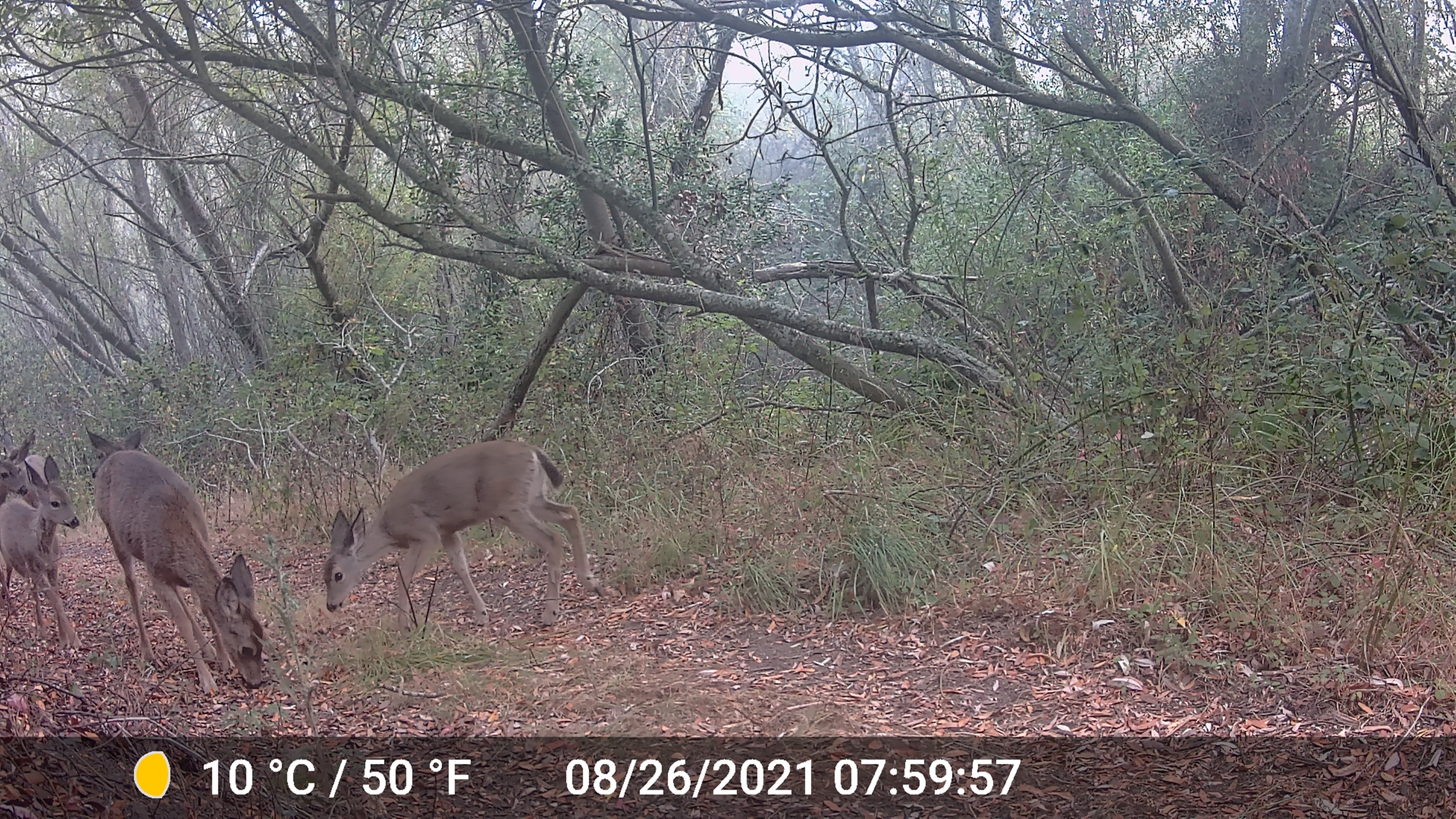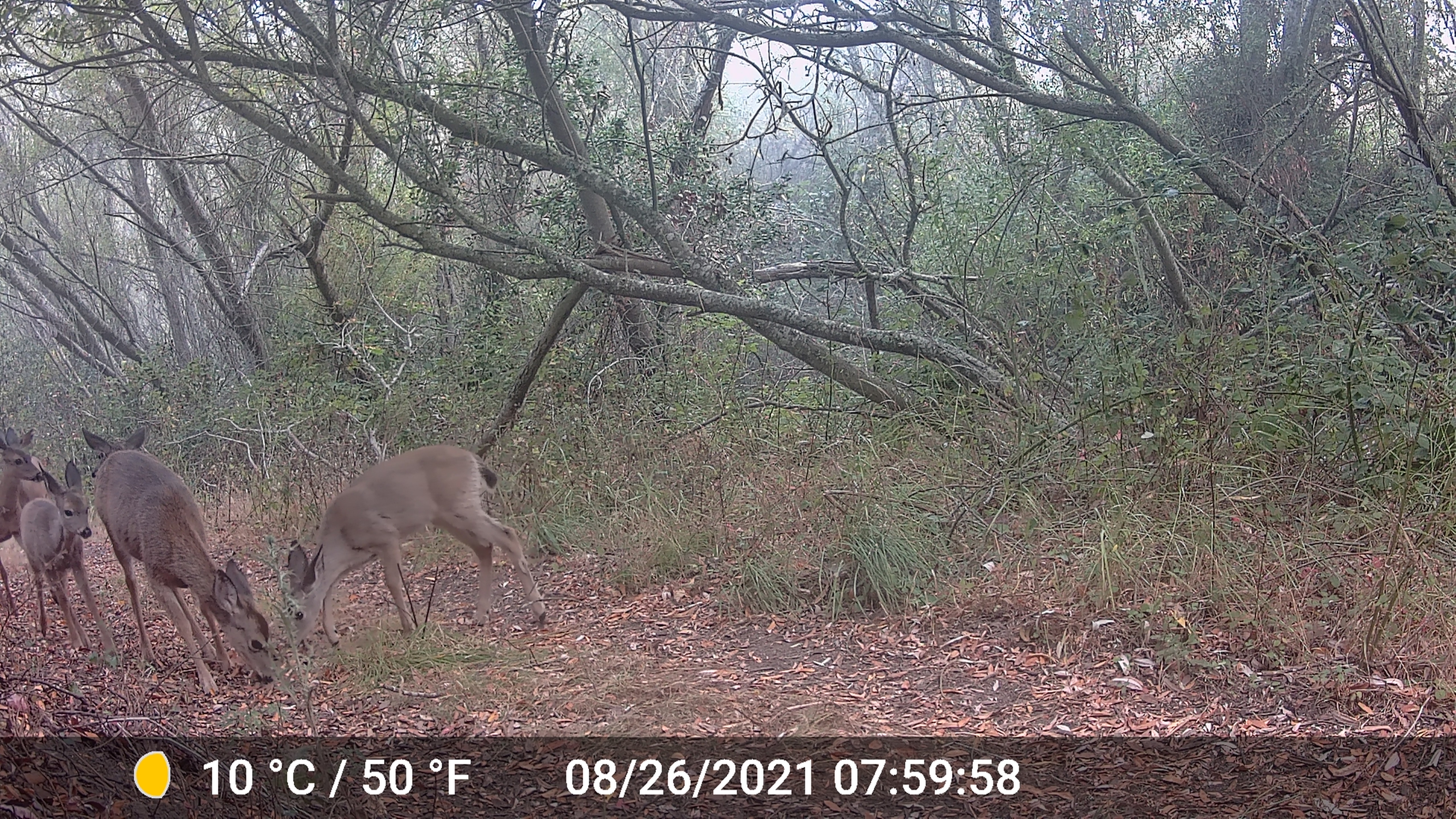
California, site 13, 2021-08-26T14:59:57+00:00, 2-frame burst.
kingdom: Animalia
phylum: Chordata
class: Mammalia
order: Artiodactyla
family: Cervidae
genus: Odocoileus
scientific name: Odocoileus hemionus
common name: mule deer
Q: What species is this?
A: Mule deer (Odocoileus hemionus).